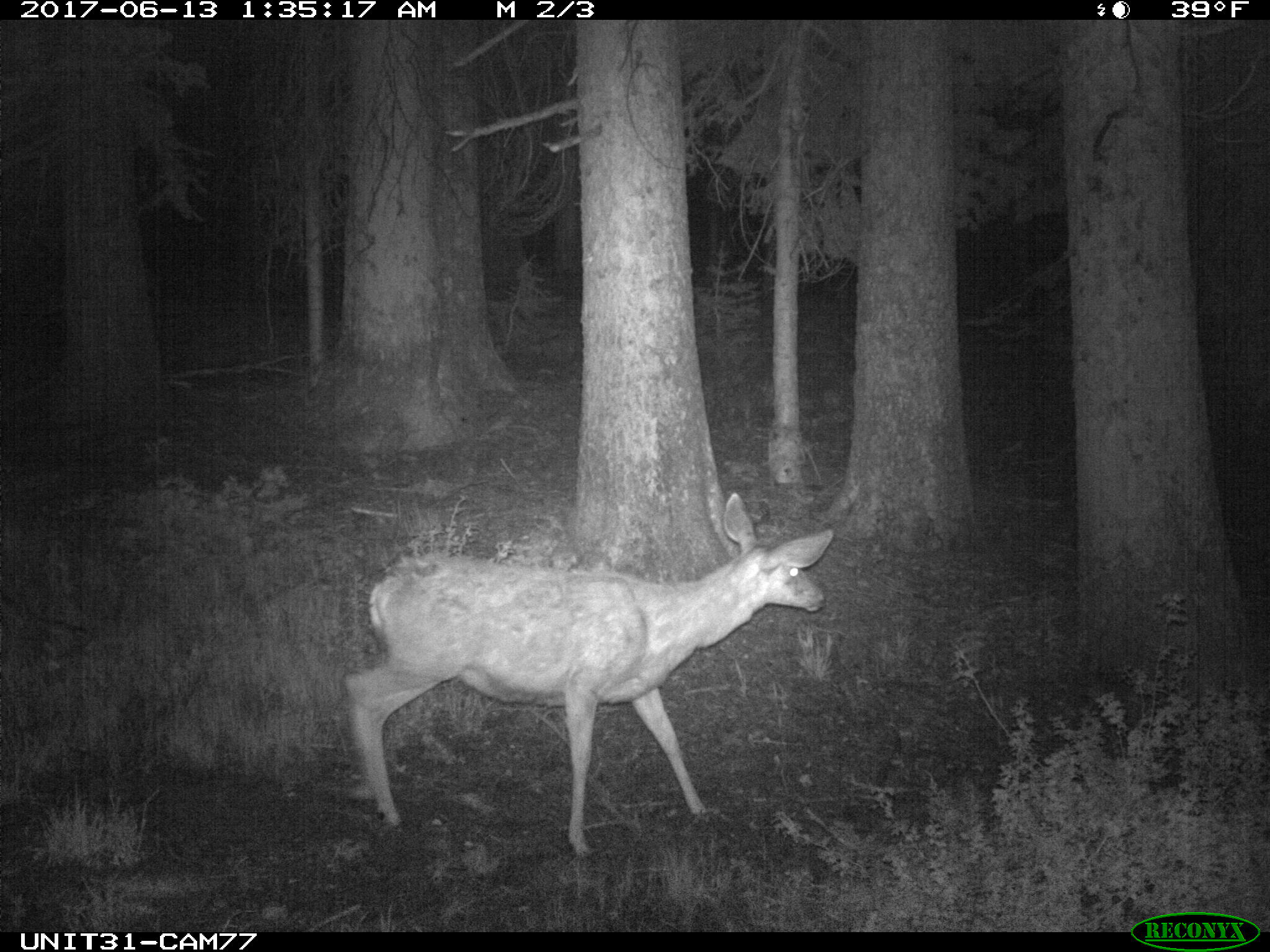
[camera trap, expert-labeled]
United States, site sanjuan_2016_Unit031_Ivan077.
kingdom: Animalia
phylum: Chordata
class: Mammalia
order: Artiodactyla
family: Cervidae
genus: Odocoileus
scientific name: Odocoileus hemionus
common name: mule deer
Odocoileus hemionus (mule deer).